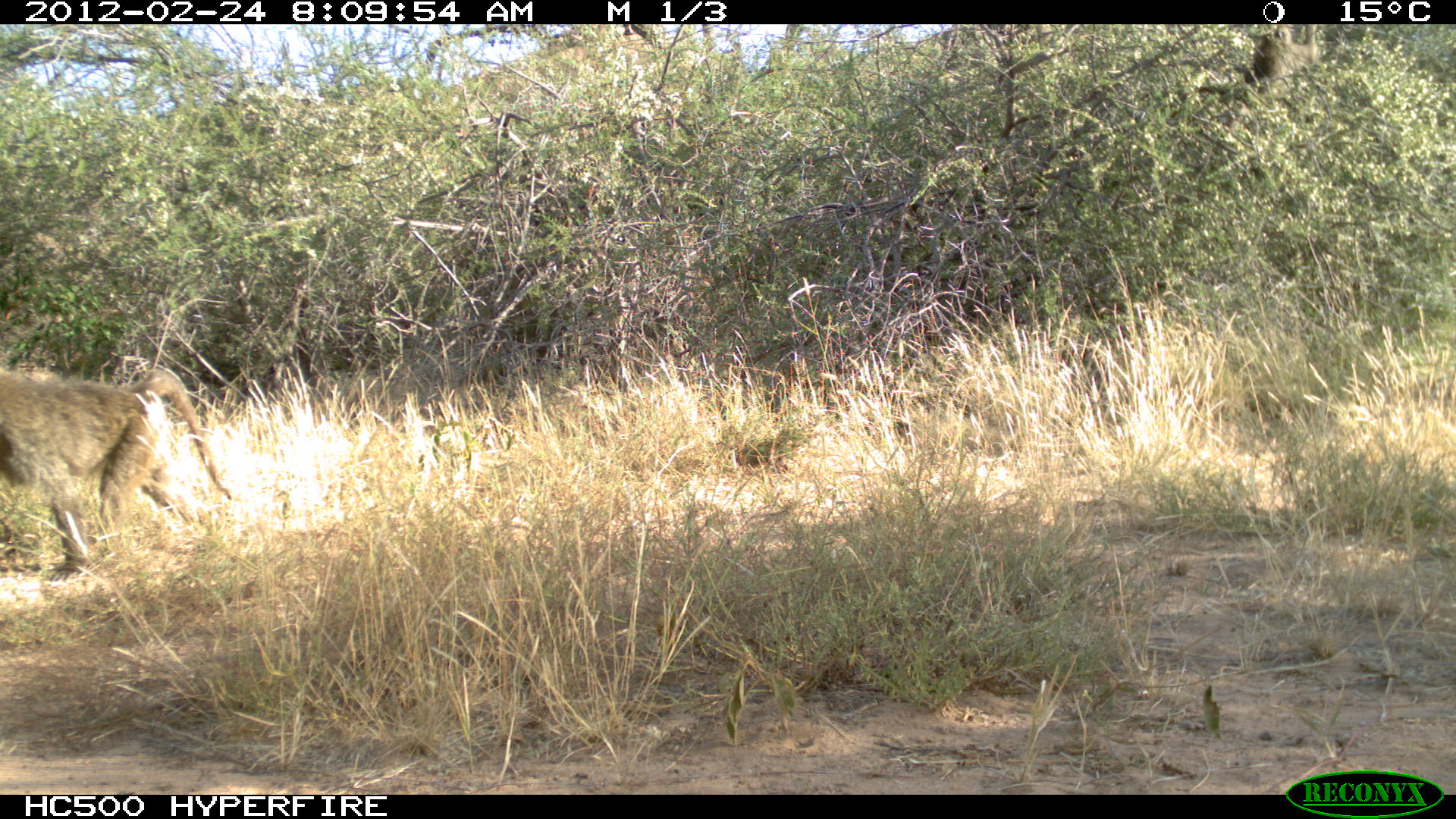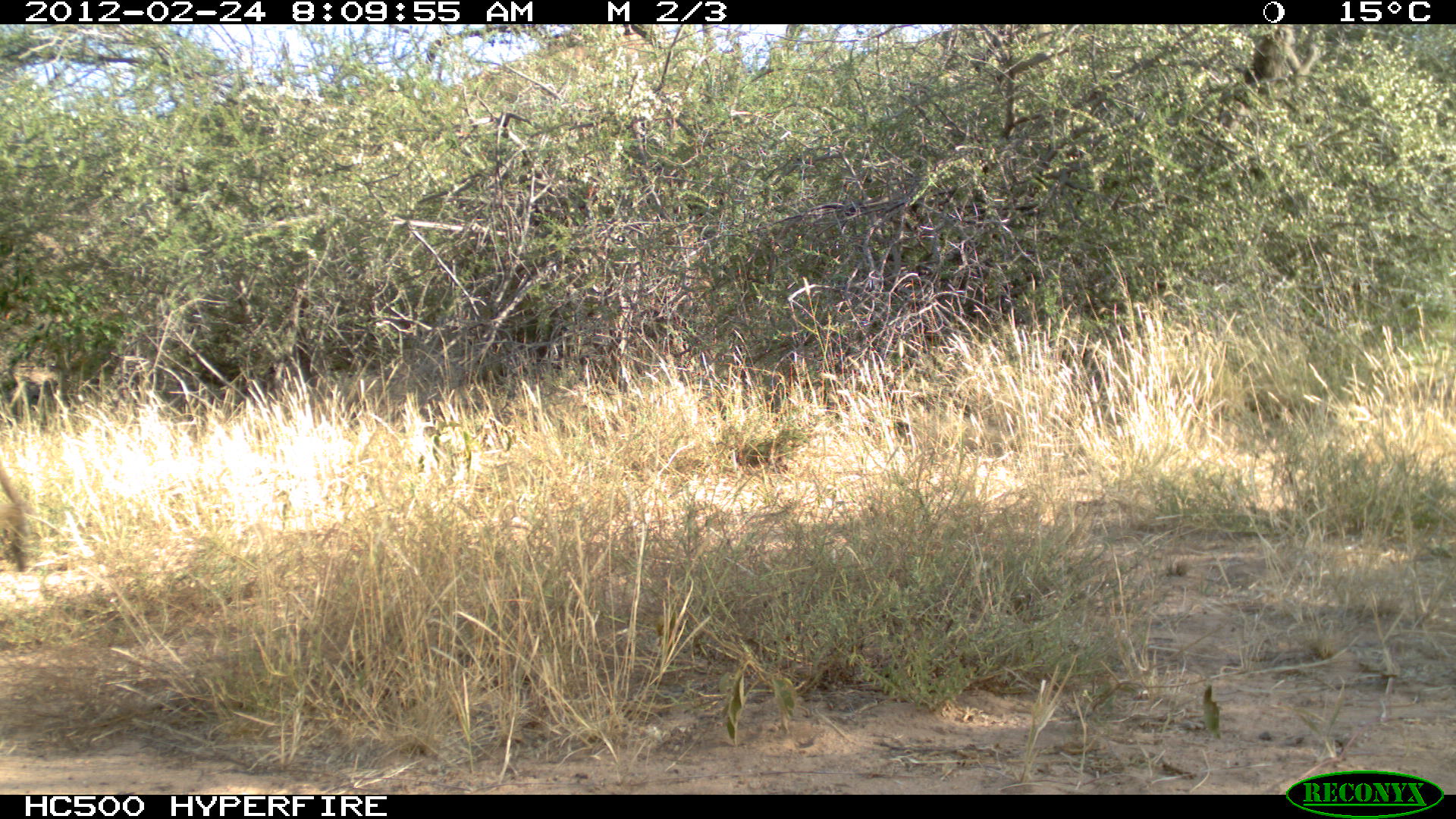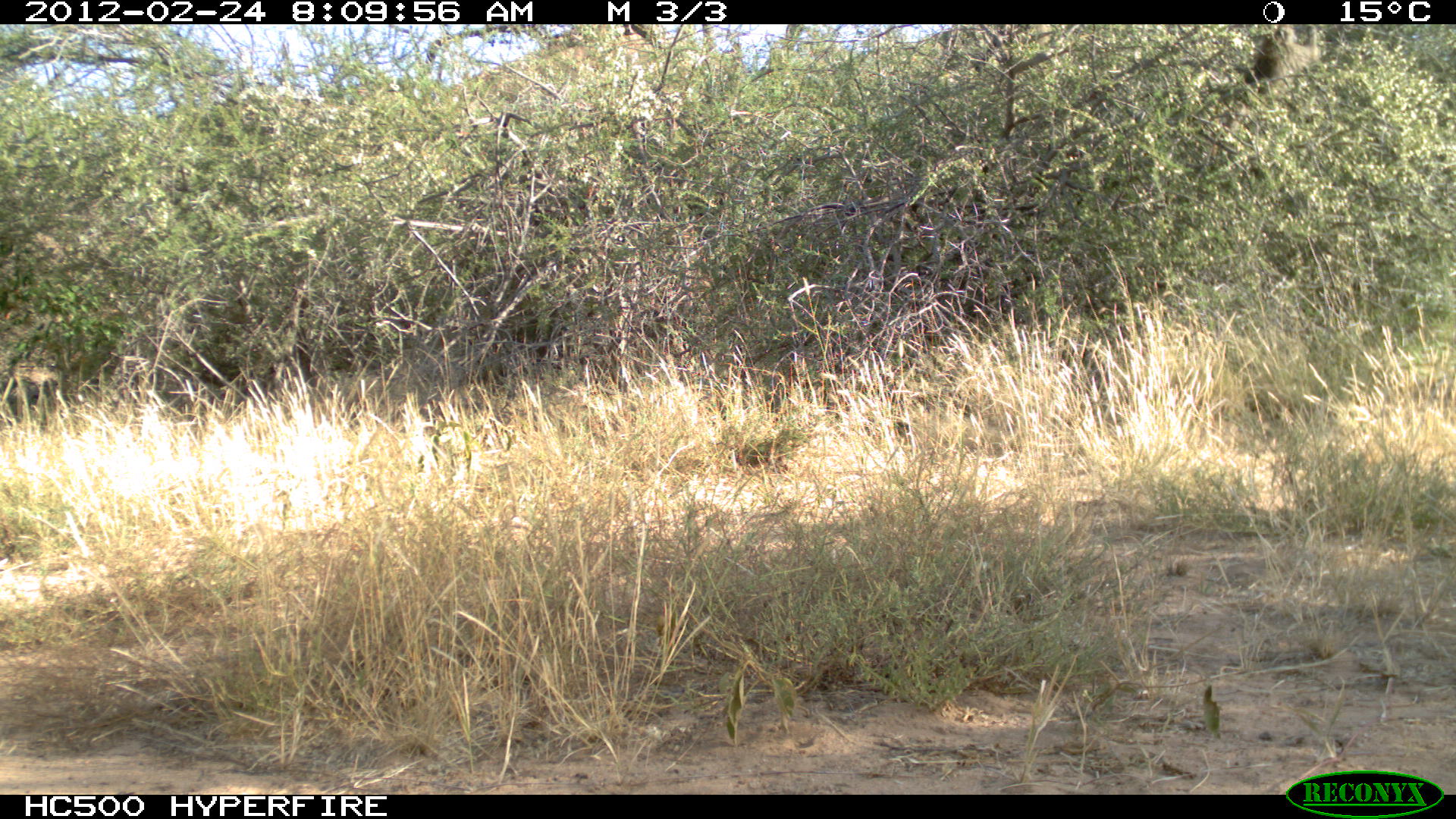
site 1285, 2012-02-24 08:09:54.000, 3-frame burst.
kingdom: Animalia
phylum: Chordata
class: Mammalia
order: Primates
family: Cercopithecidae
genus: Papio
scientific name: Papio anubis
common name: olive baboon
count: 2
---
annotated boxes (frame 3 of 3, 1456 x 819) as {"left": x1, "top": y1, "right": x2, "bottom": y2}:
papio anubis: {"left": 1242, "top": 24, "right": 1327, "bottom": 94}